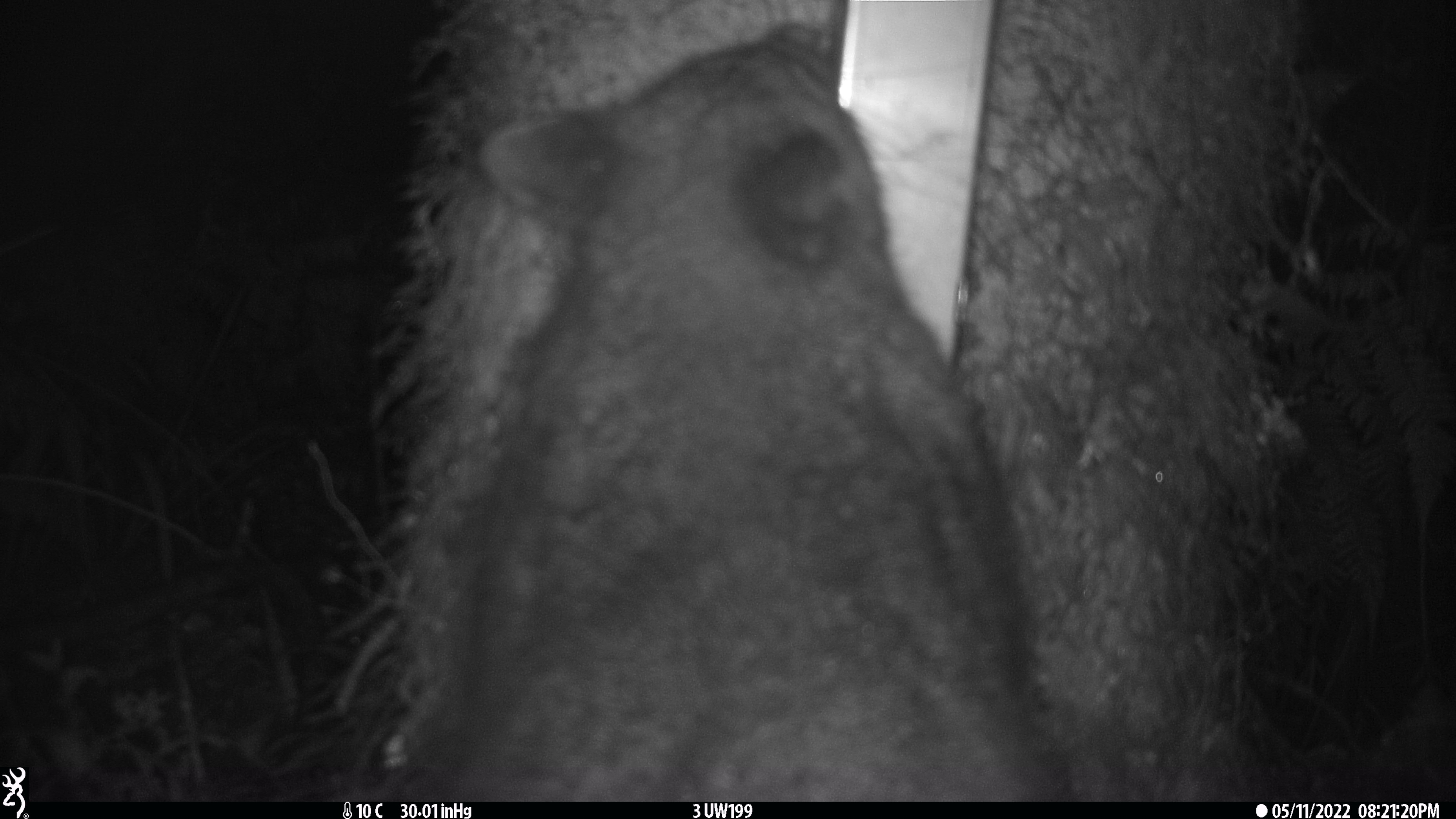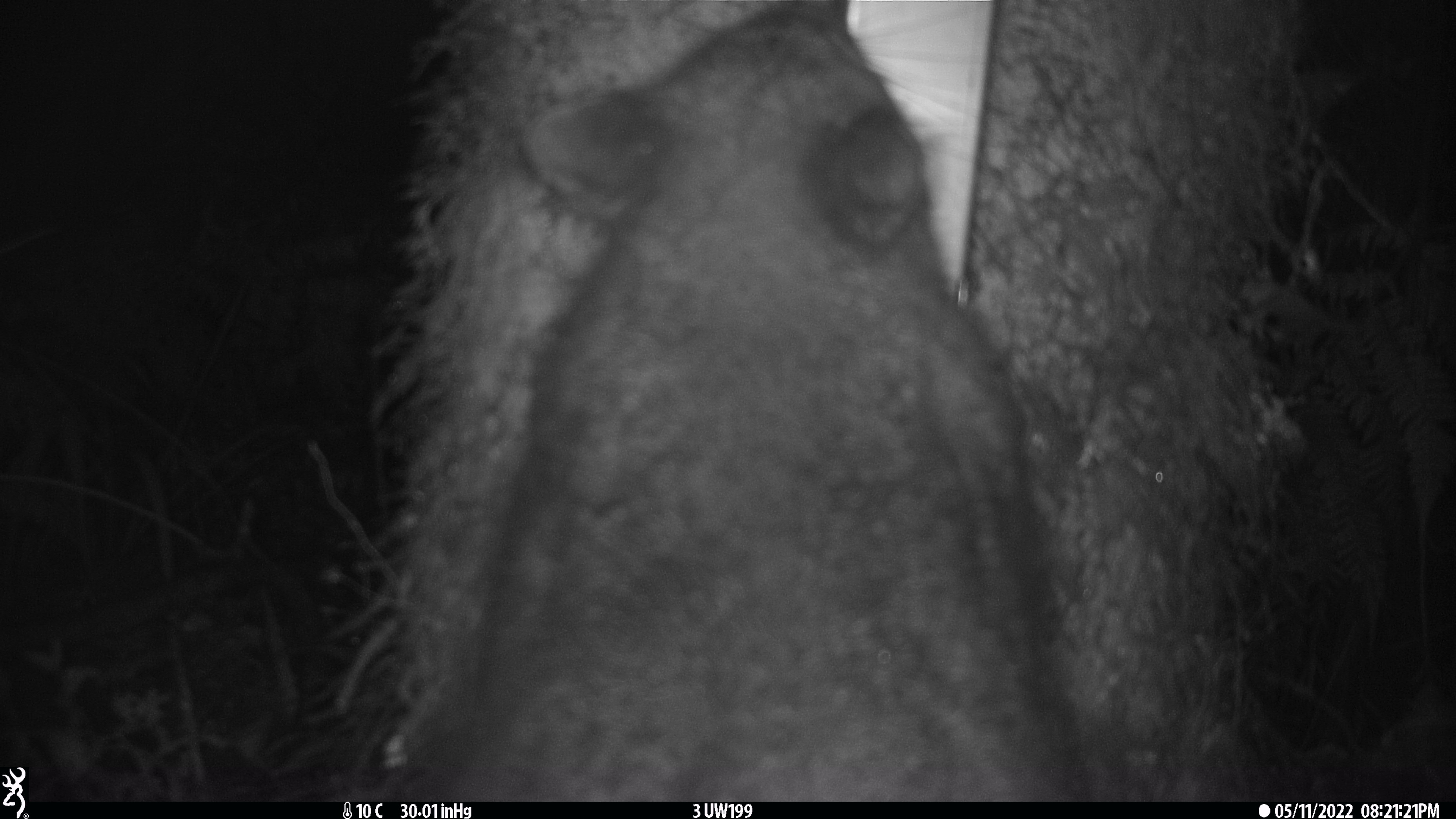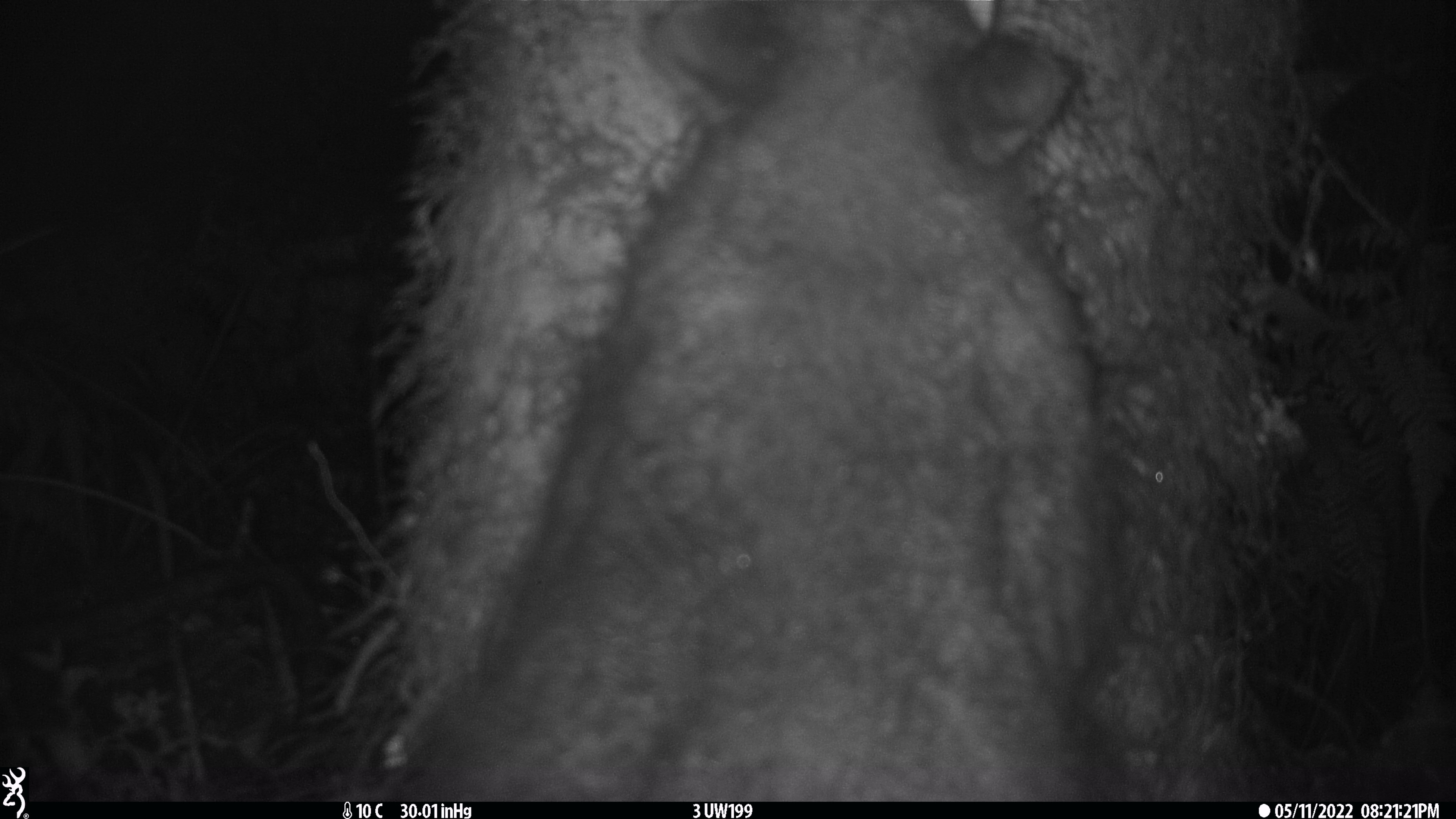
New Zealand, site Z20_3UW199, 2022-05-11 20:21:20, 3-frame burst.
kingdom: Animalia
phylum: Chordata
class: Mammalia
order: Diprotodontia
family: Phalangeridae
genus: Trichosurus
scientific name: Trichosurus vulpecula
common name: common brushtail possum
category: possum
Possum (common brushtail possum) (Trichosurus vulpecula).